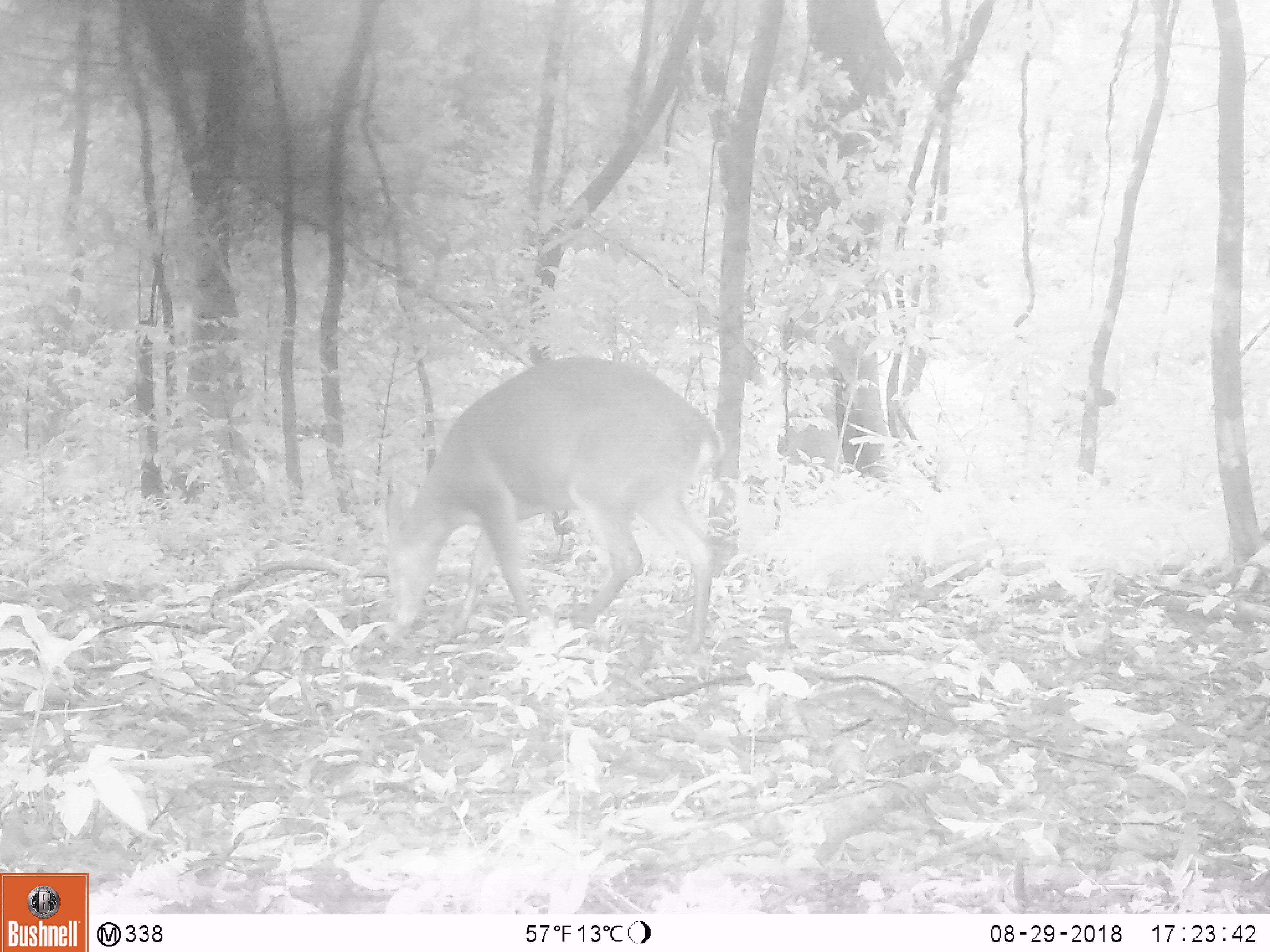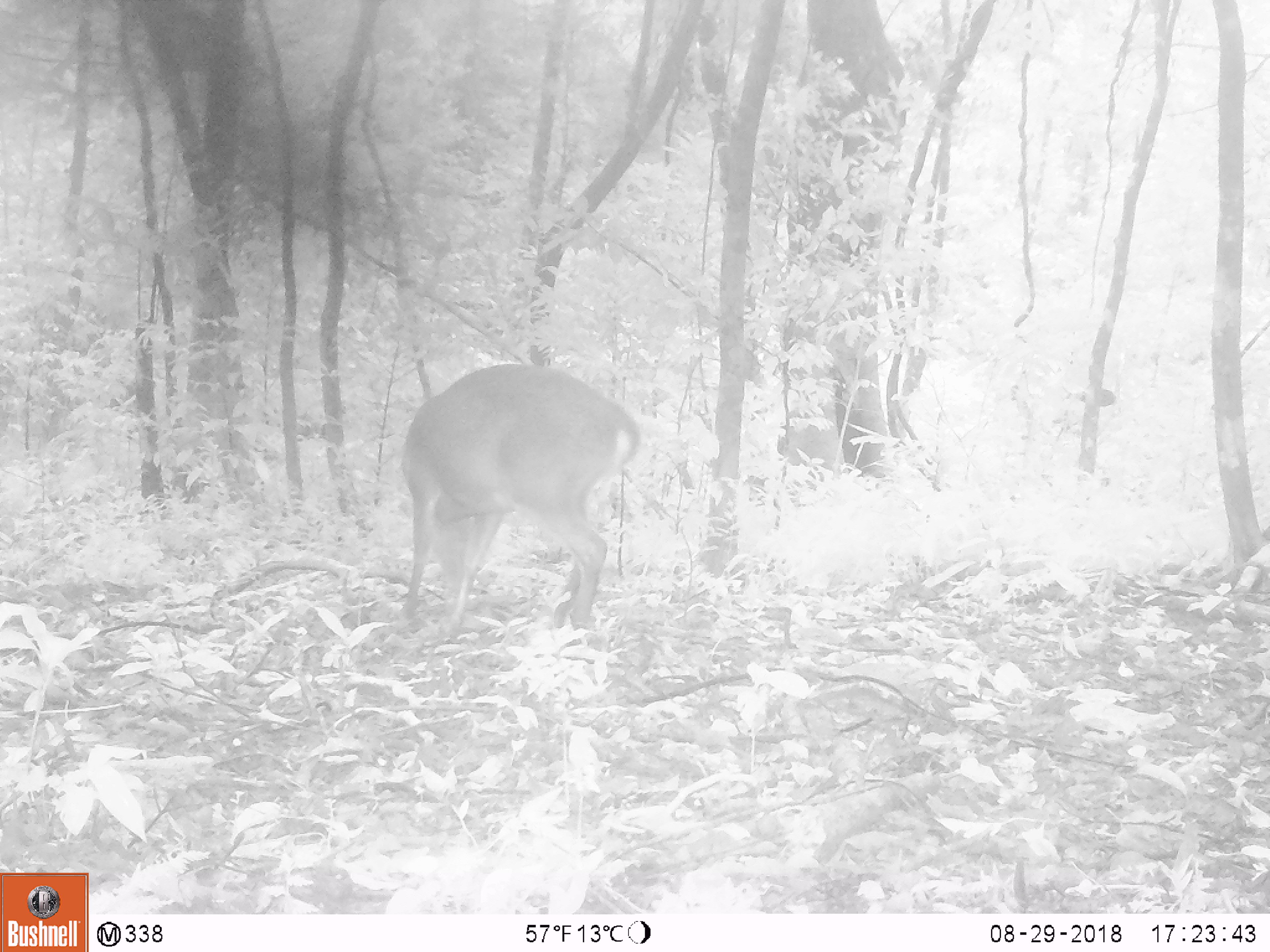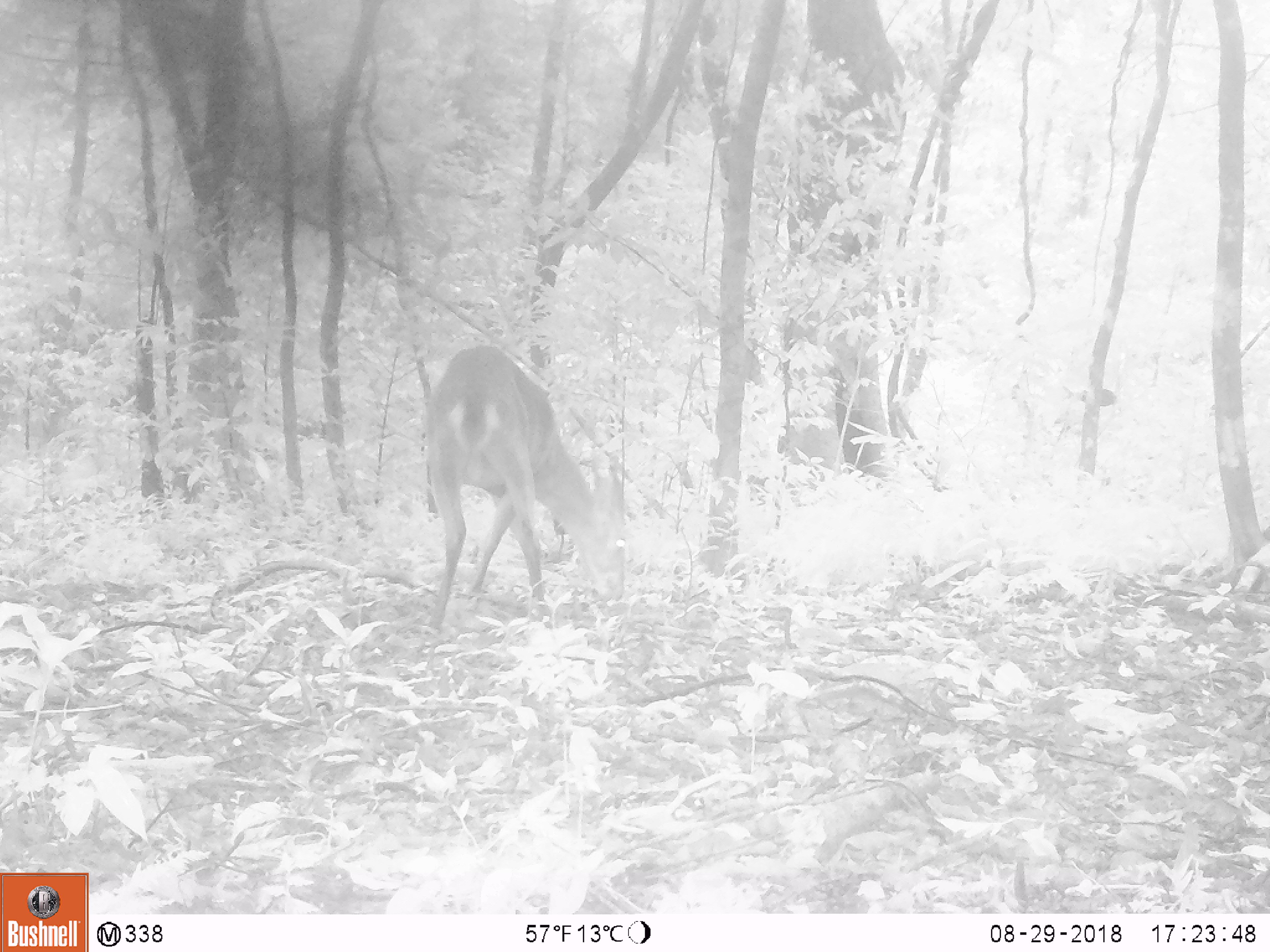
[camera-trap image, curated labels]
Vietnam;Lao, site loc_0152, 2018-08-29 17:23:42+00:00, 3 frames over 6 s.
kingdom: Animalia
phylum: Chordata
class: Mammalia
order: Artiodactyla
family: Cervidae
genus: Muntiacus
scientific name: Muntiacus vuquangensis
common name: large-antlered muntjac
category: large antlered muntjac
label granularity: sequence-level